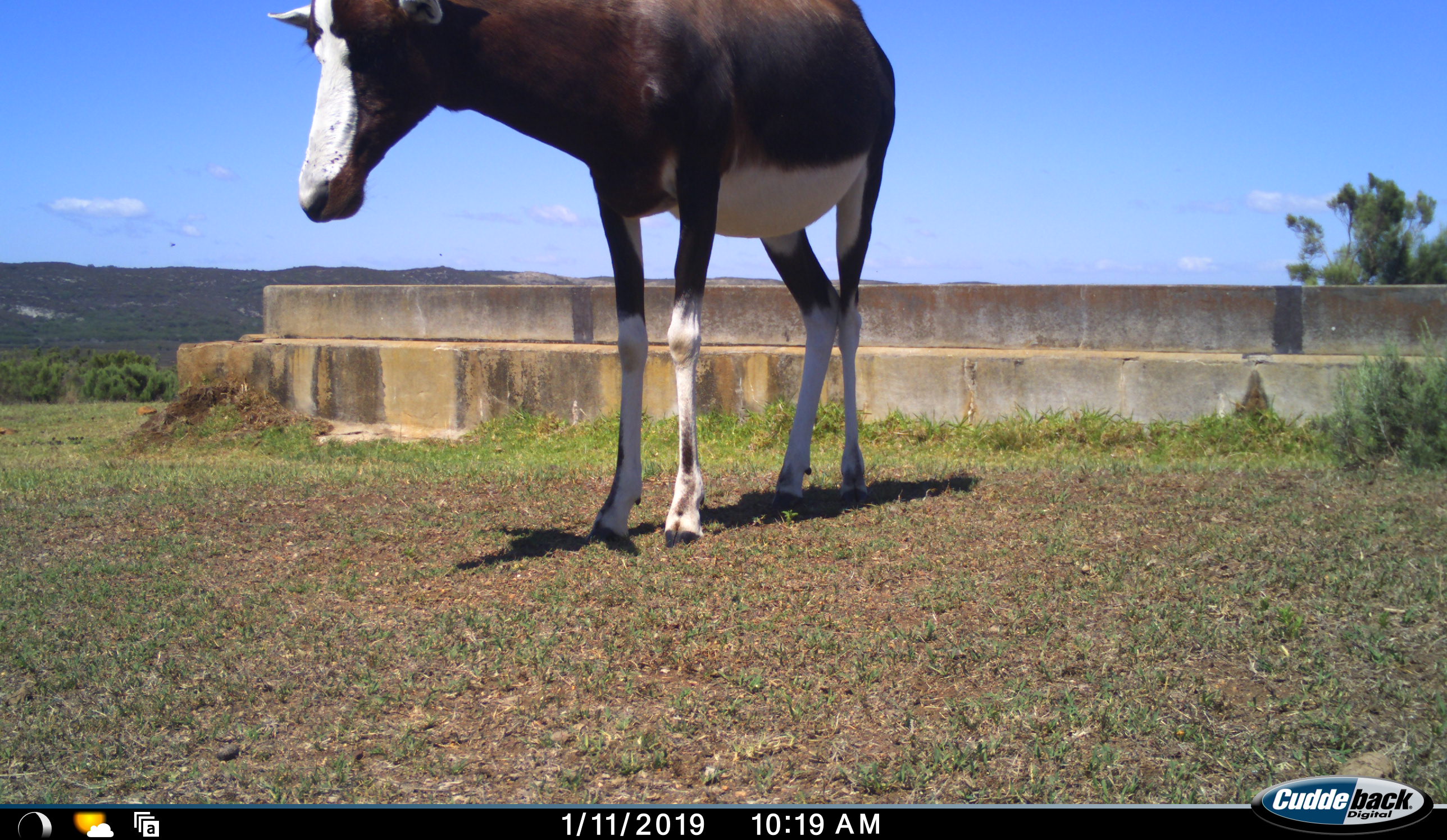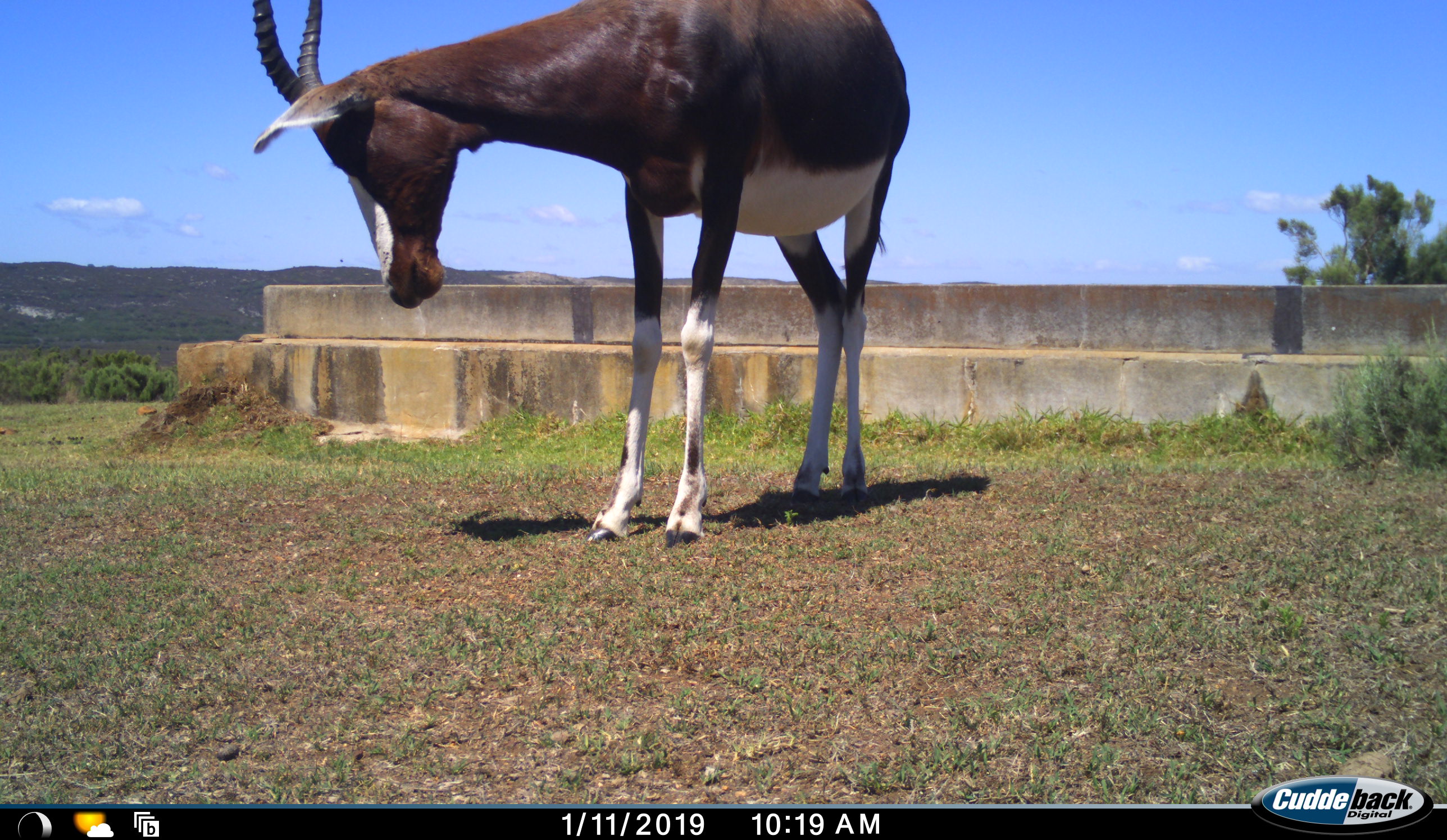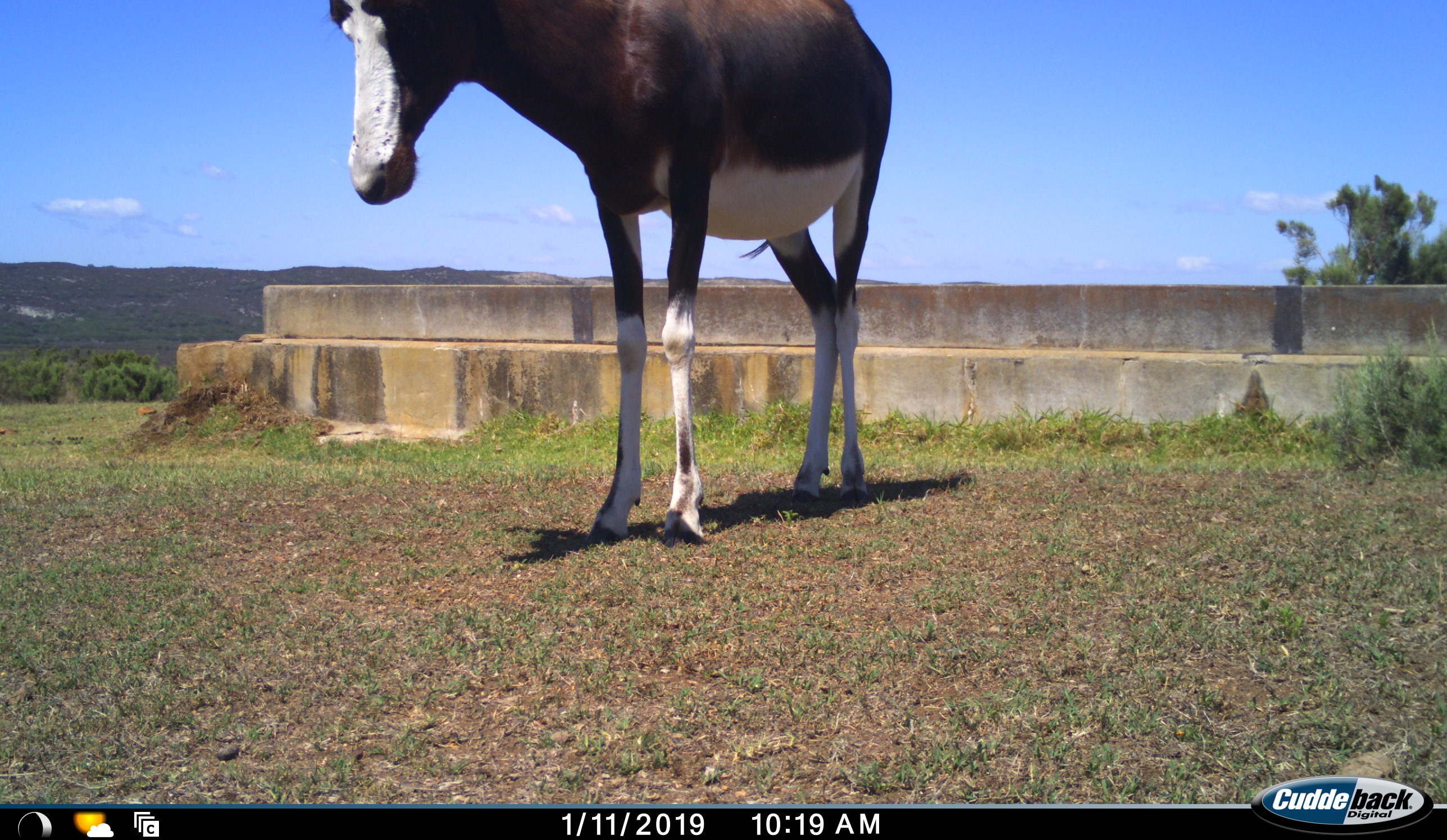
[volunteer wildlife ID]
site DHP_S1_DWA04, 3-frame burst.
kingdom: Animalia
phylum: Chordata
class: Mammalia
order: Artiodactyla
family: Bovidae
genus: Damaliscus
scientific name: Damaliscus pygargus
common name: bontebok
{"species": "bontebok (Damaliscus pygargus)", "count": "1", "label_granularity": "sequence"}